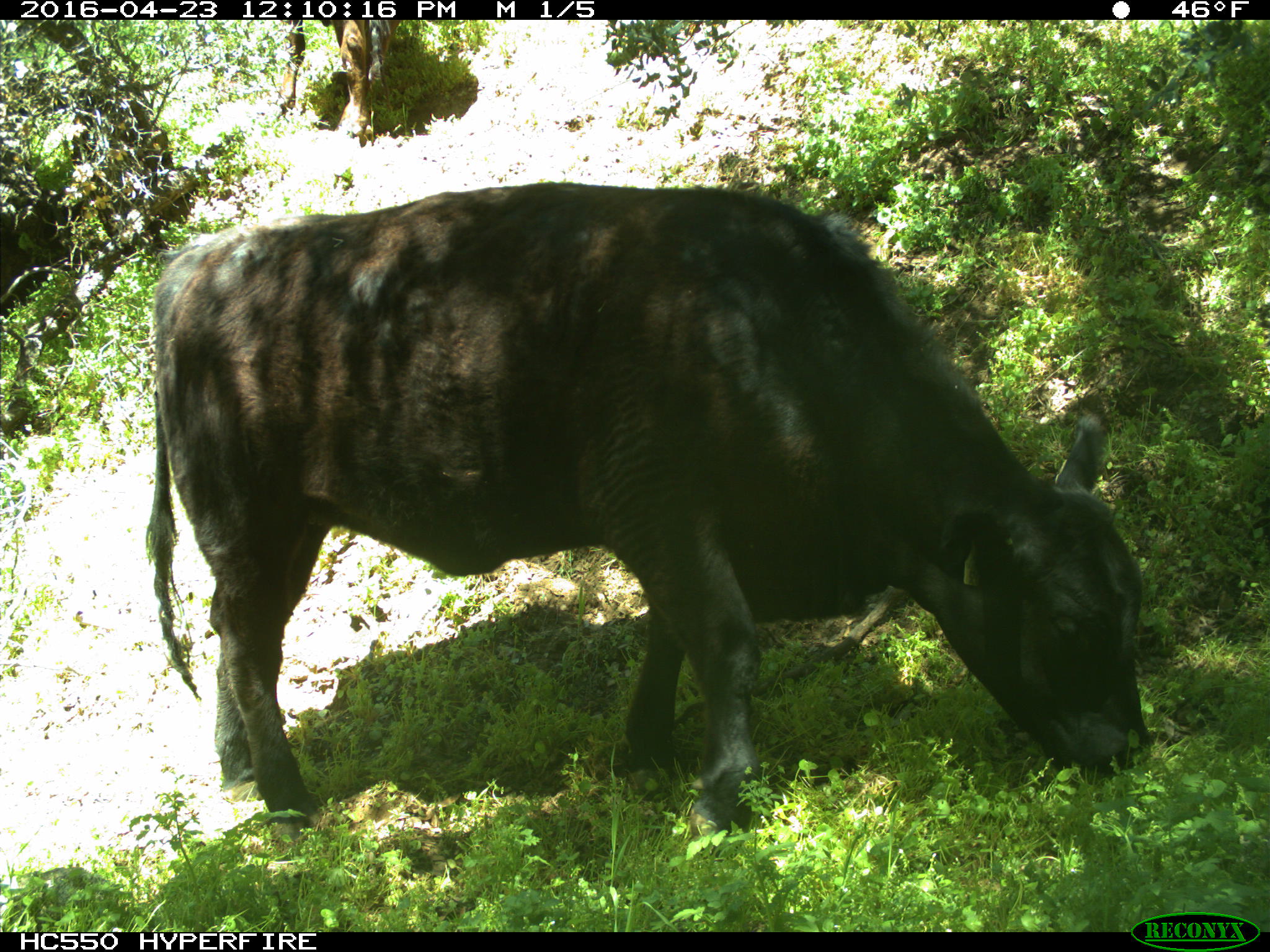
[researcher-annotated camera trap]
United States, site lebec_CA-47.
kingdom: Animalia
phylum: Chordata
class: Mammalia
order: Artiodactyla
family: Bovidae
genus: Bos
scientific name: Bos taurus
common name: domestic cow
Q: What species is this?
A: Bos taurus (domestic cow).